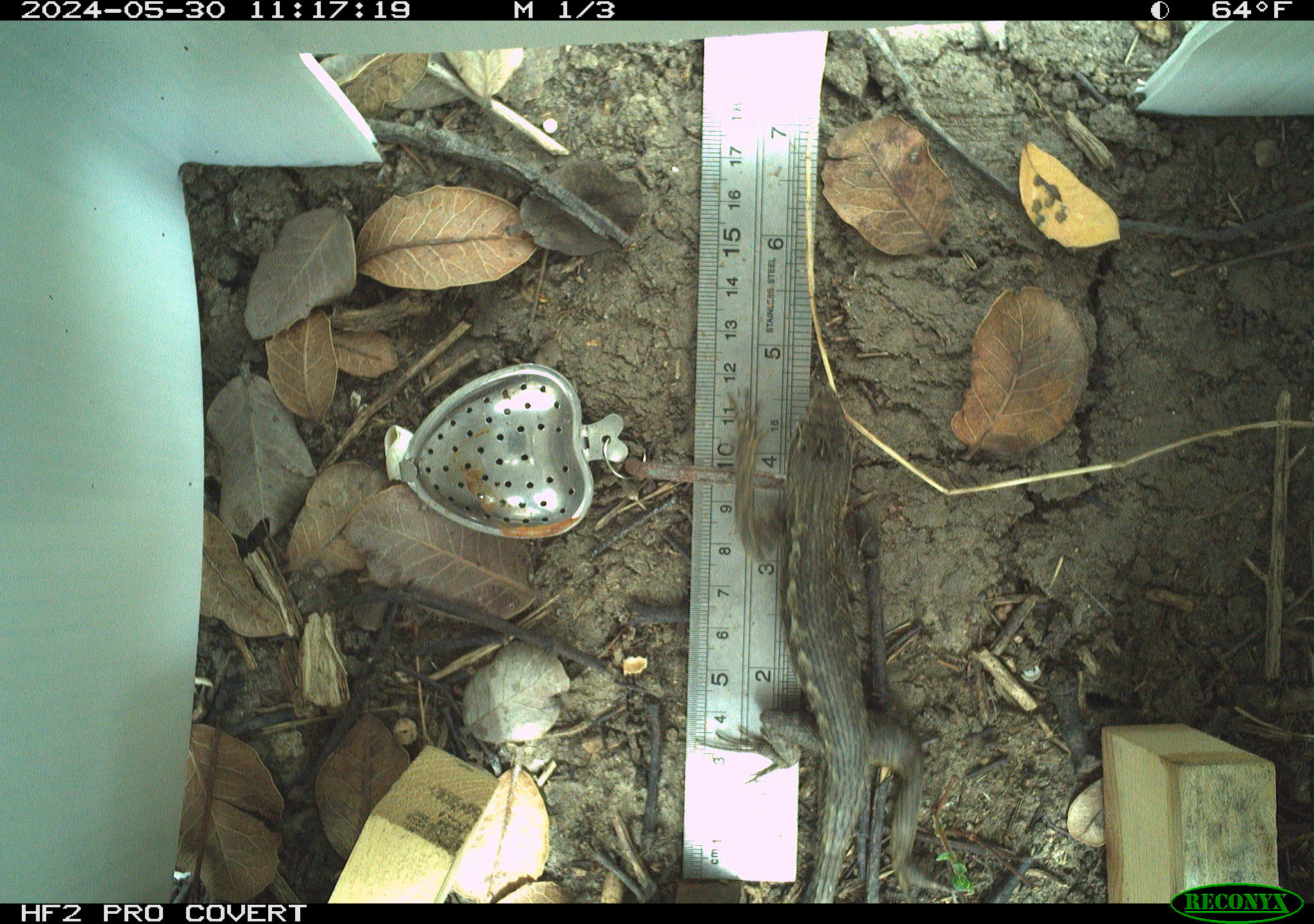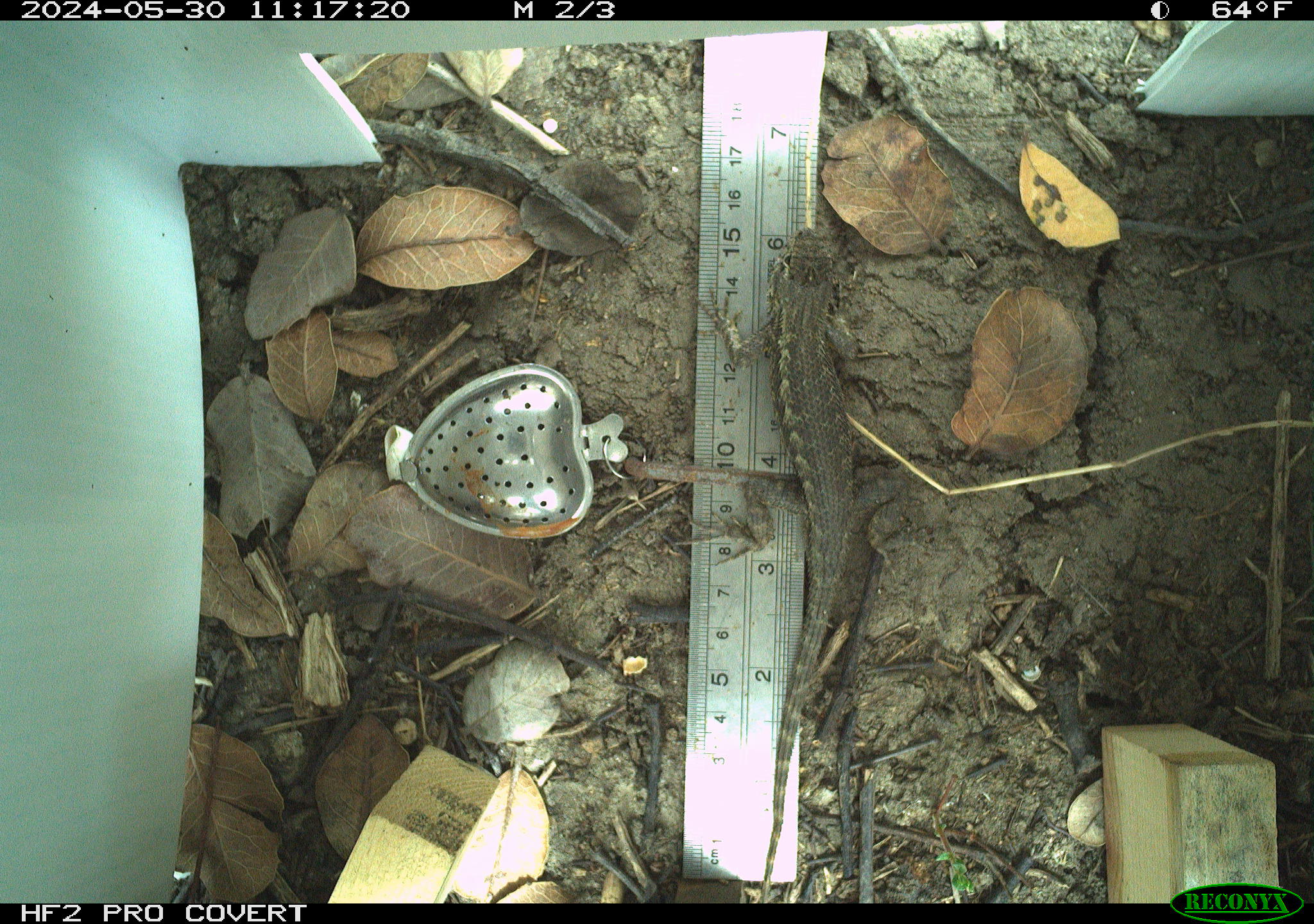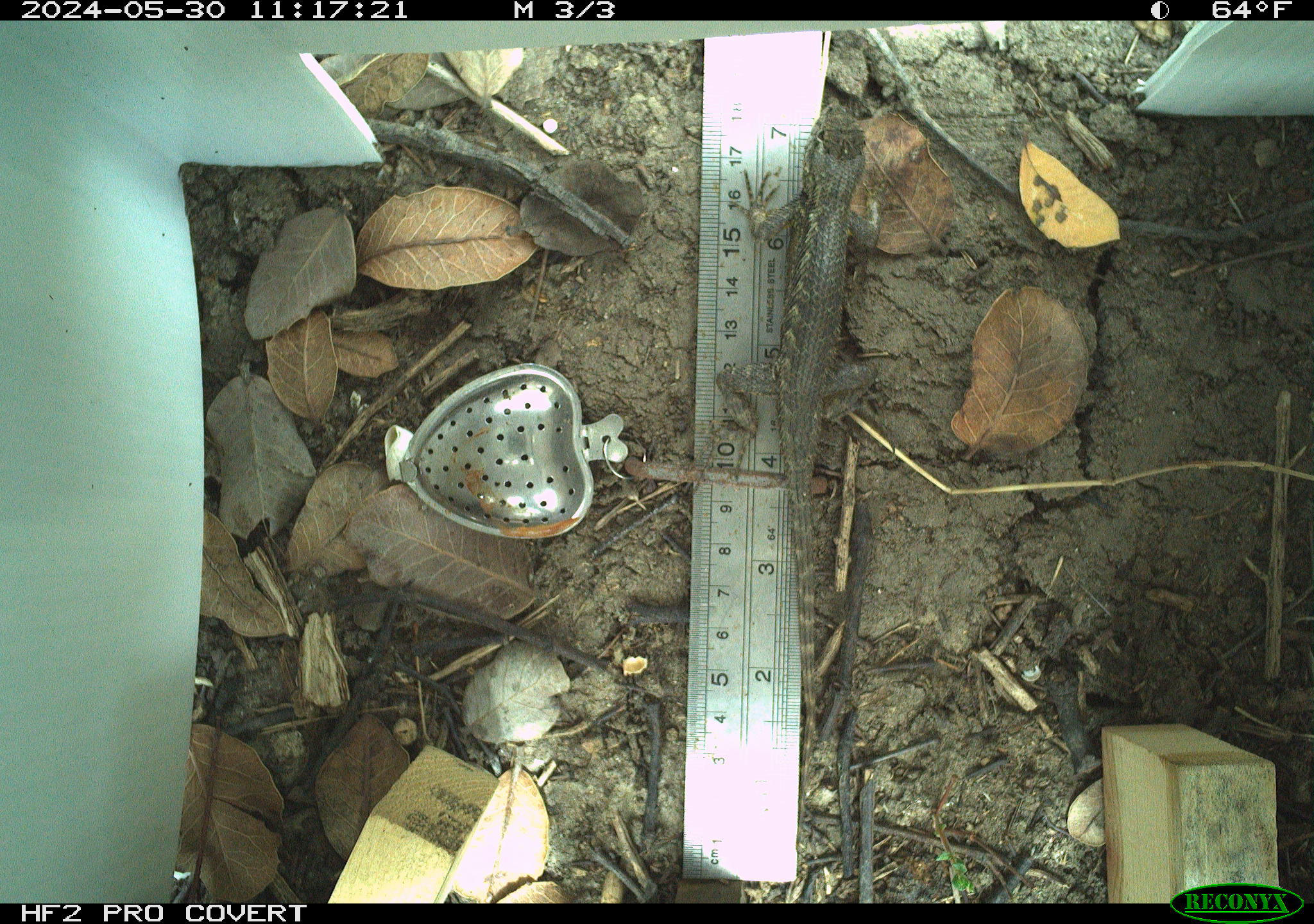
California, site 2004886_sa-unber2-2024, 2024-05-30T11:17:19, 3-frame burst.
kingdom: Animalia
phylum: Chordata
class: Reptilia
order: Squamata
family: Phrynosomatidae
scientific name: Phrynosomatidae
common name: phrynosomatid lizards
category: phrynosomatidae family